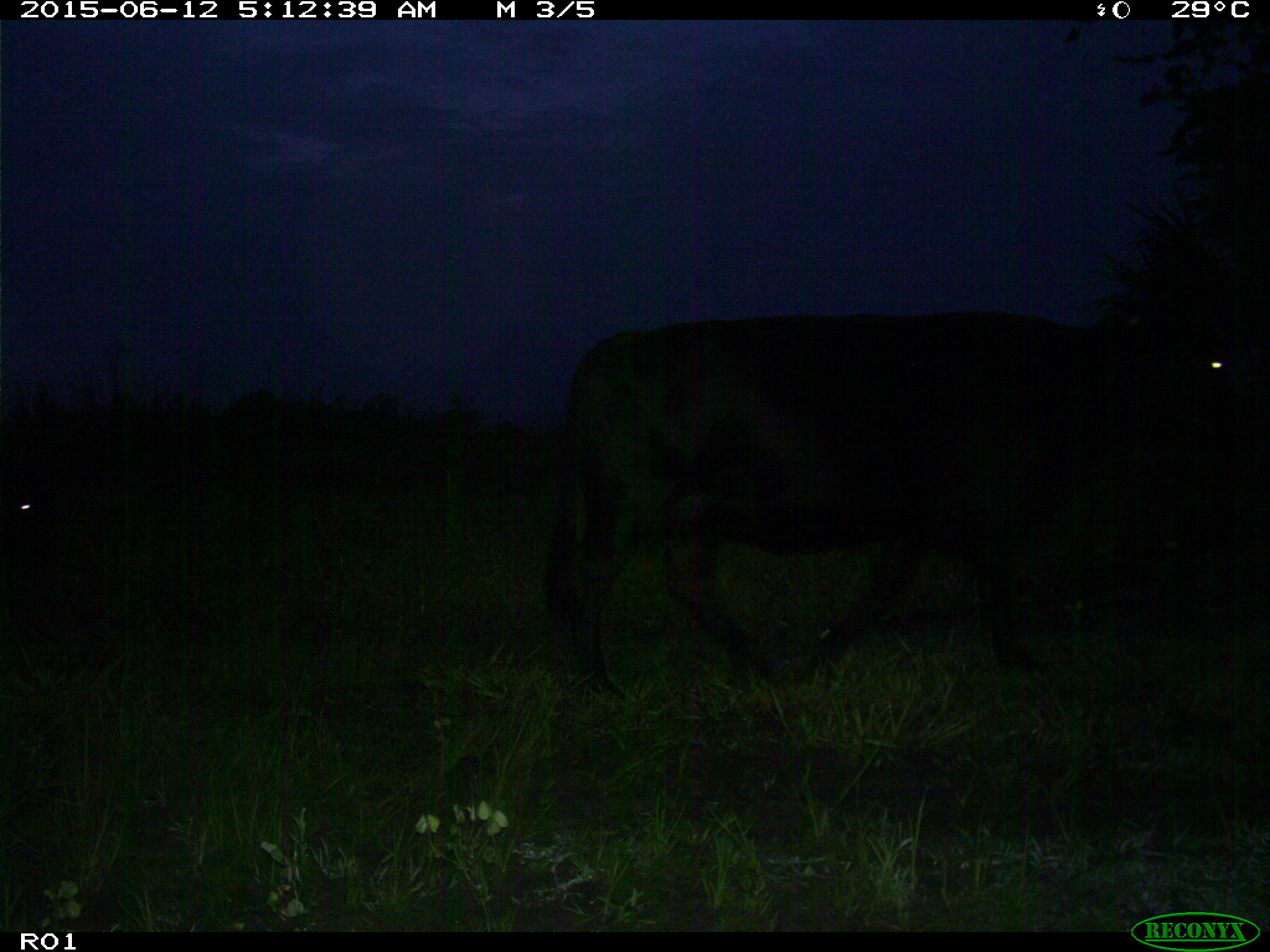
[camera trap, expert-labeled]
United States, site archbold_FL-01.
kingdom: Animalia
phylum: Chordata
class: Mammalia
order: Artiodactyla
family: Bovidae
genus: Bos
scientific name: Bos taurus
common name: domestic cow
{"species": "Bos taurus (domestic cow)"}